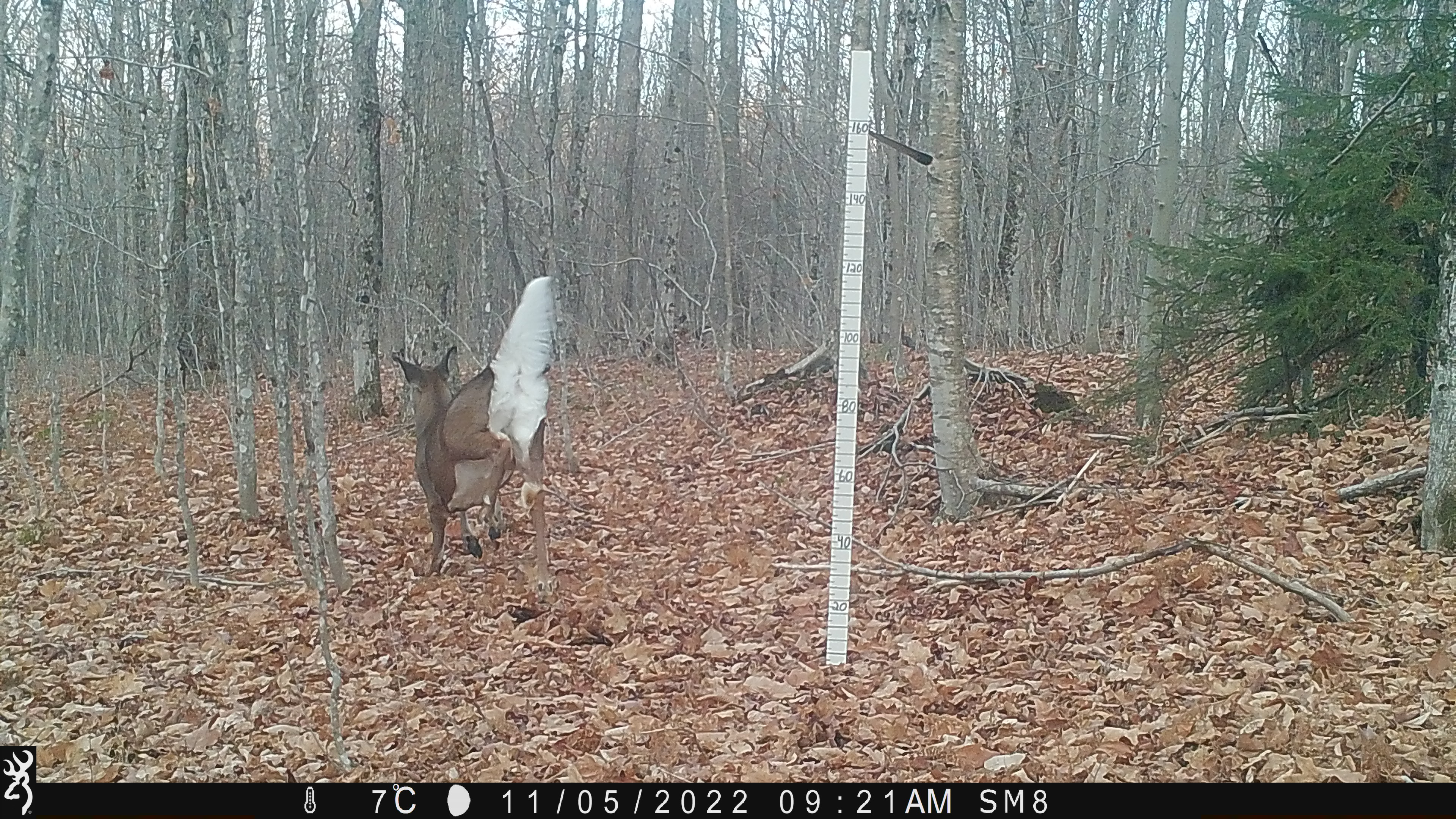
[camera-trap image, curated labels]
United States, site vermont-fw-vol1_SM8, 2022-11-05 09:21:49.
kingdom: Animalia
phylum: Chordata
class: Mammalia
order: Artiodactyla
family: Cervidae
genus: Odocoileus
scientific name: Odocoileus virginianus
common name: white-tailed deer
White-tailed deer (Odocoileus virginianus).